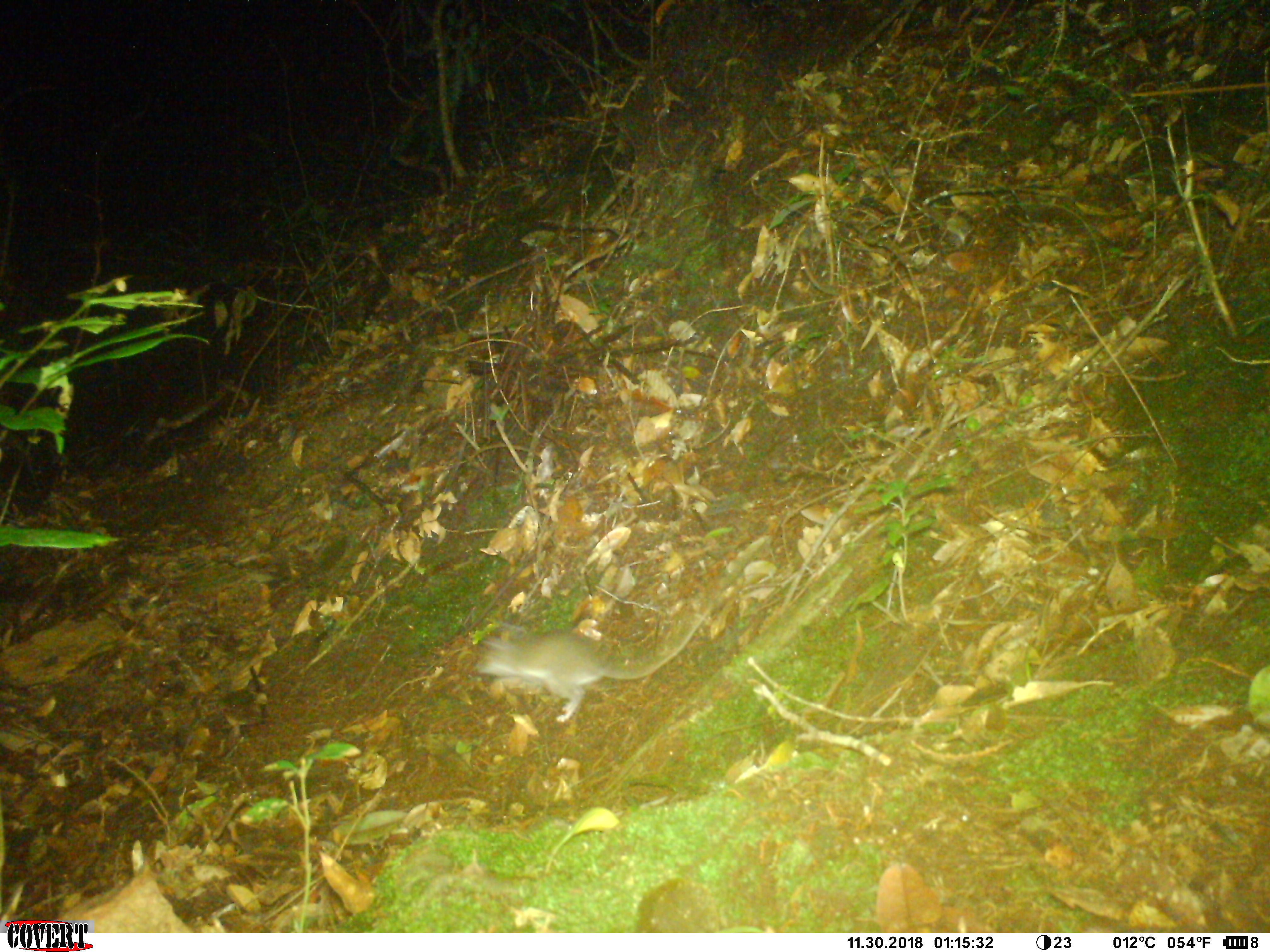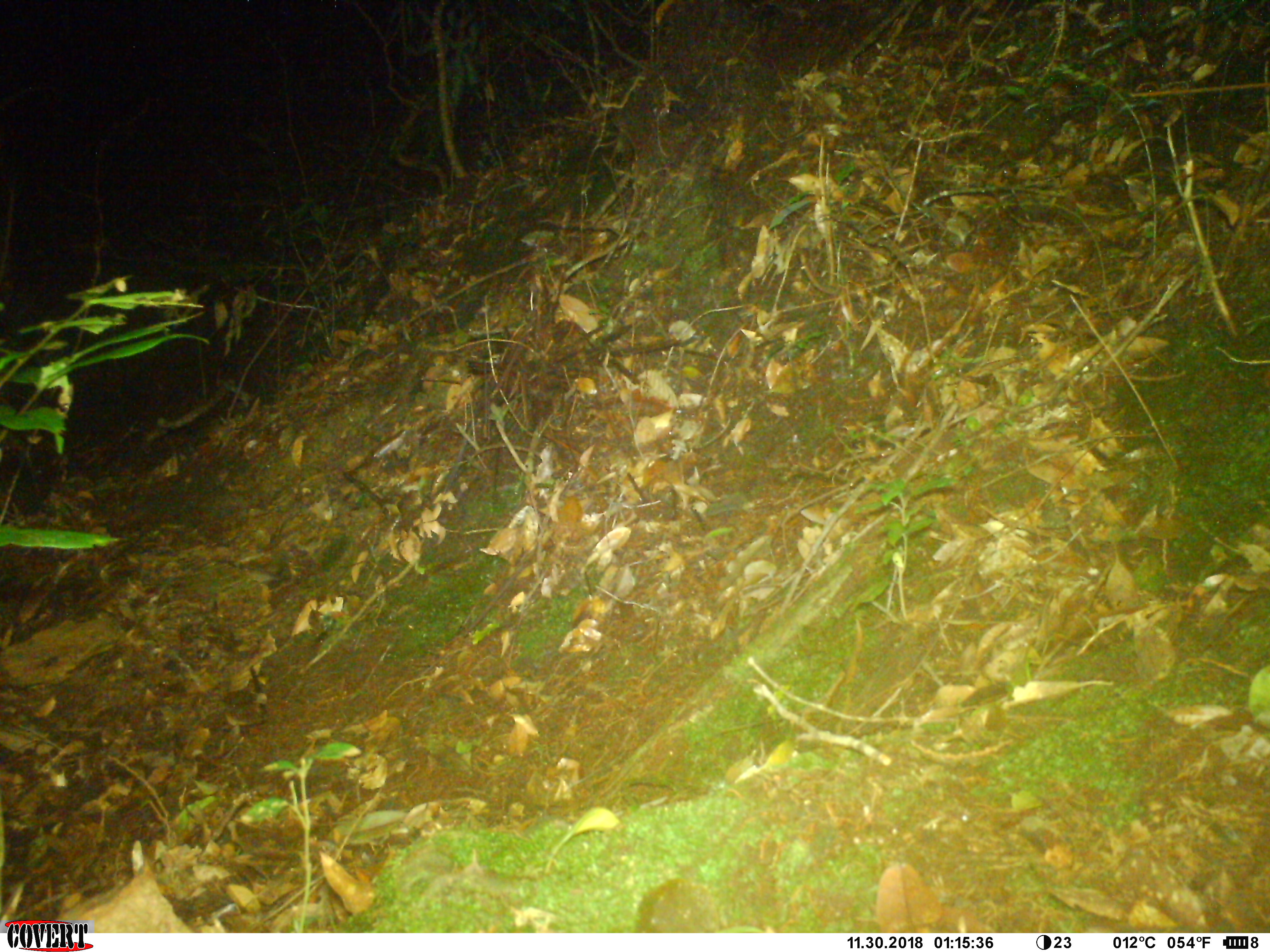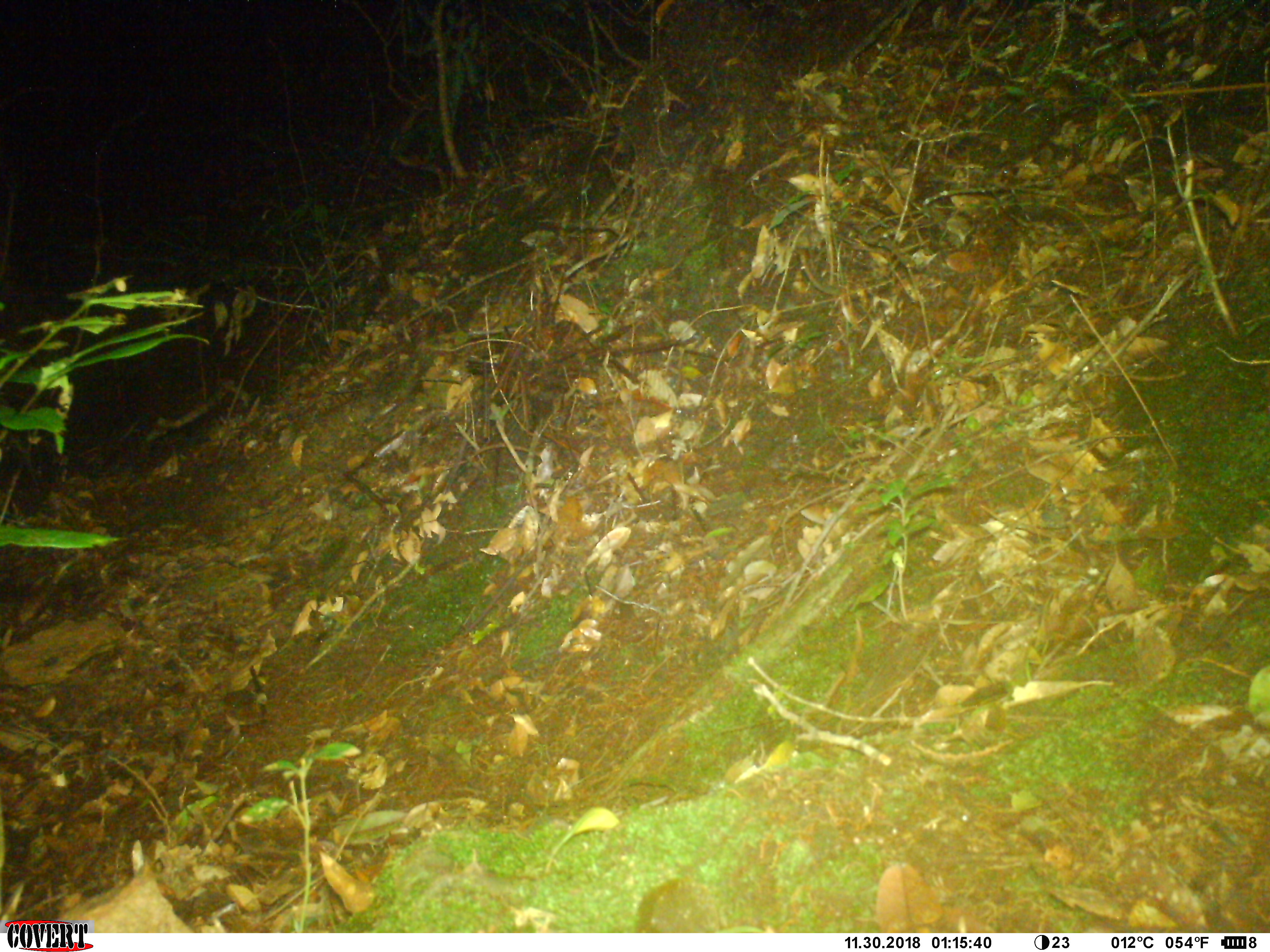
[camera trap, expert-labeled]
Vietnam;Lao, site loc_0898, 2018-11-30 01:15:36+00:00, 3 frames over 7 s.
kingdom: Animalia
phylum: Chordata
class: Mammalia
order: Rodentia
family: Muridae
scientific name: Muridae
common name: old-world mice and rats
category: unidentified murid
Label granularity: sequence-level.